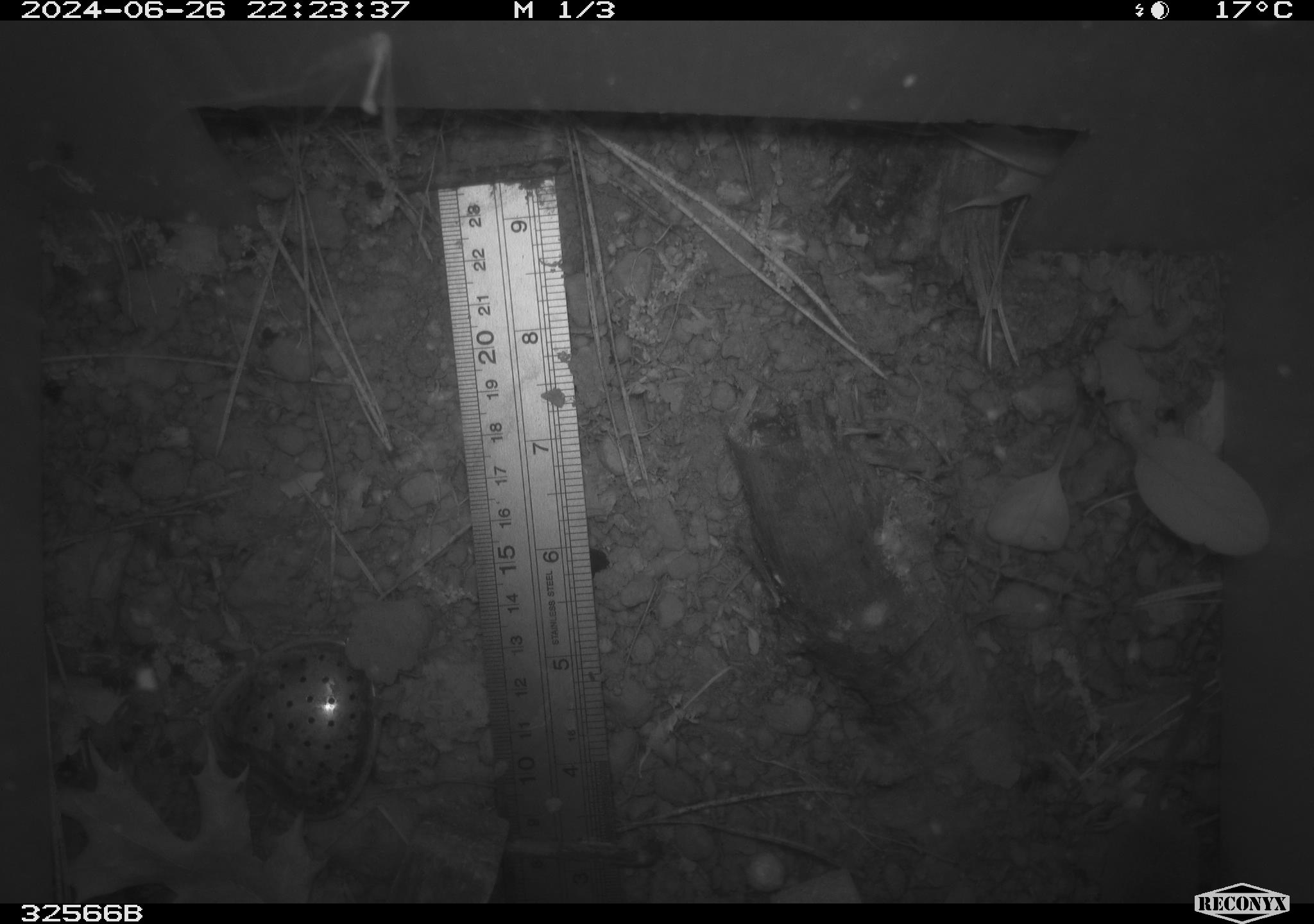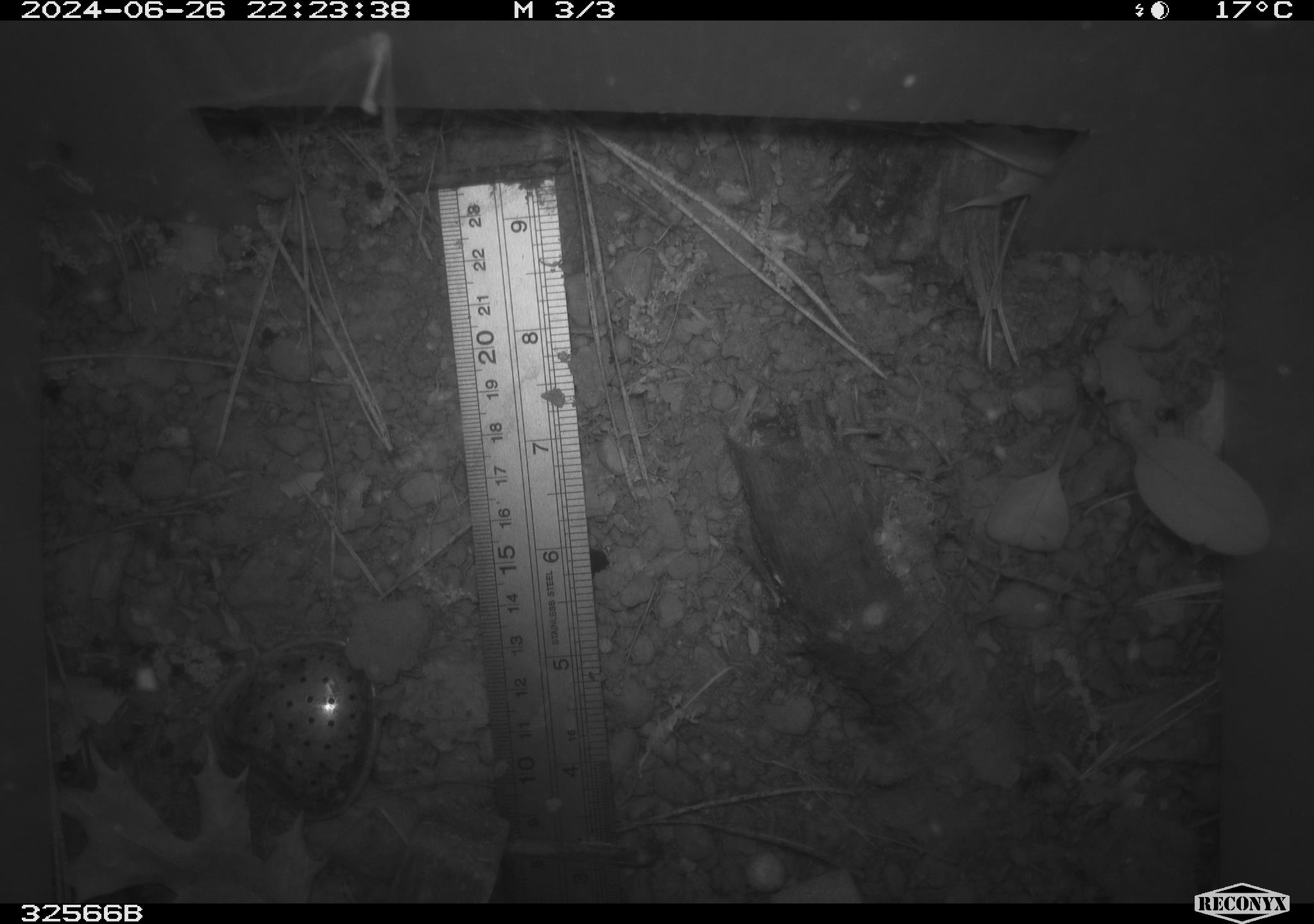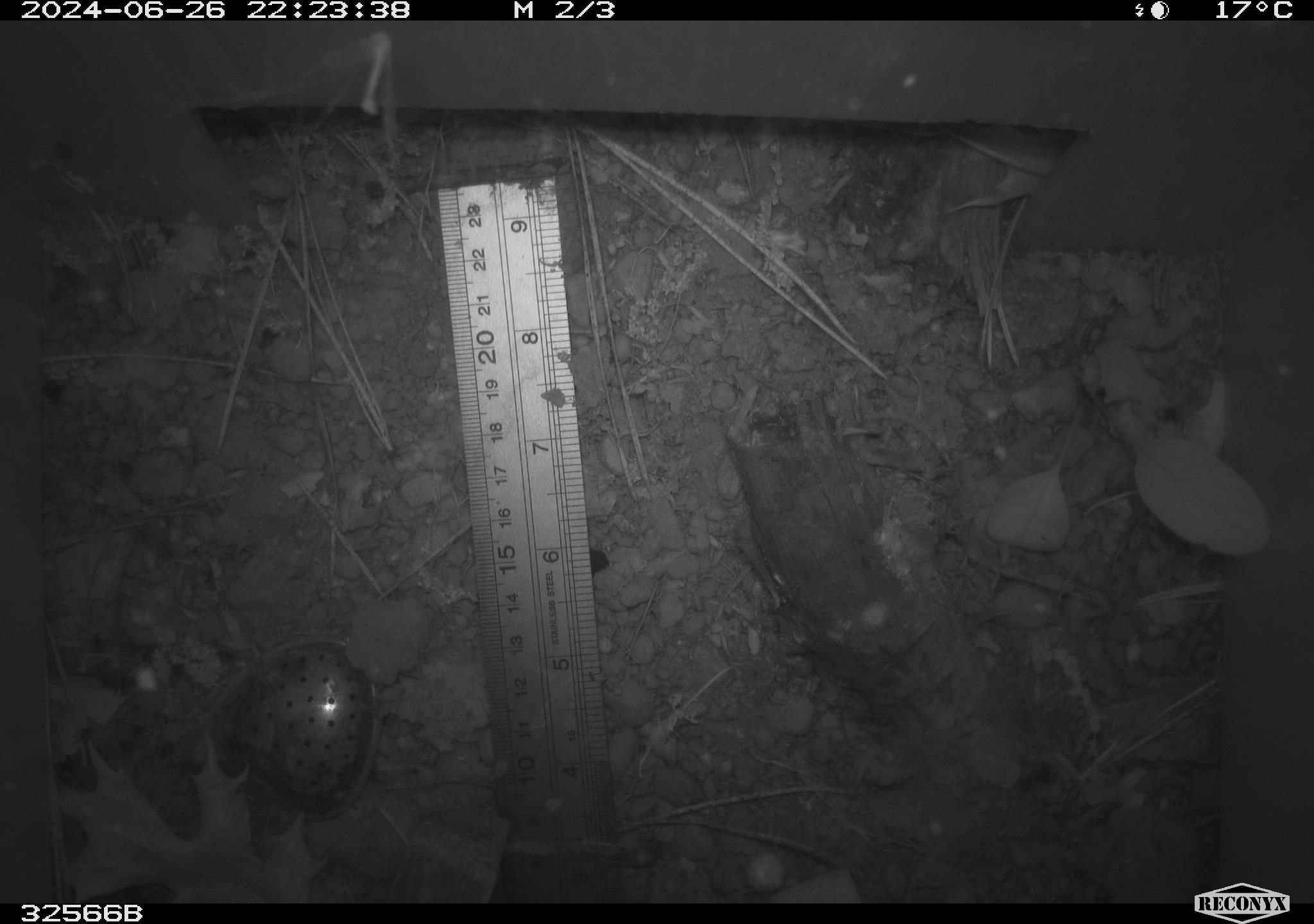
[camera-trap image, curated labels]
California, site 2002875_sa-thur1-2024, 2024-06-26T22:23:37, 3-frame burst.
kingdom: Animalia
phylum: Chordata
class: Mammalia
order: Rodentia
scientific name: Rodentia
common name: rodent